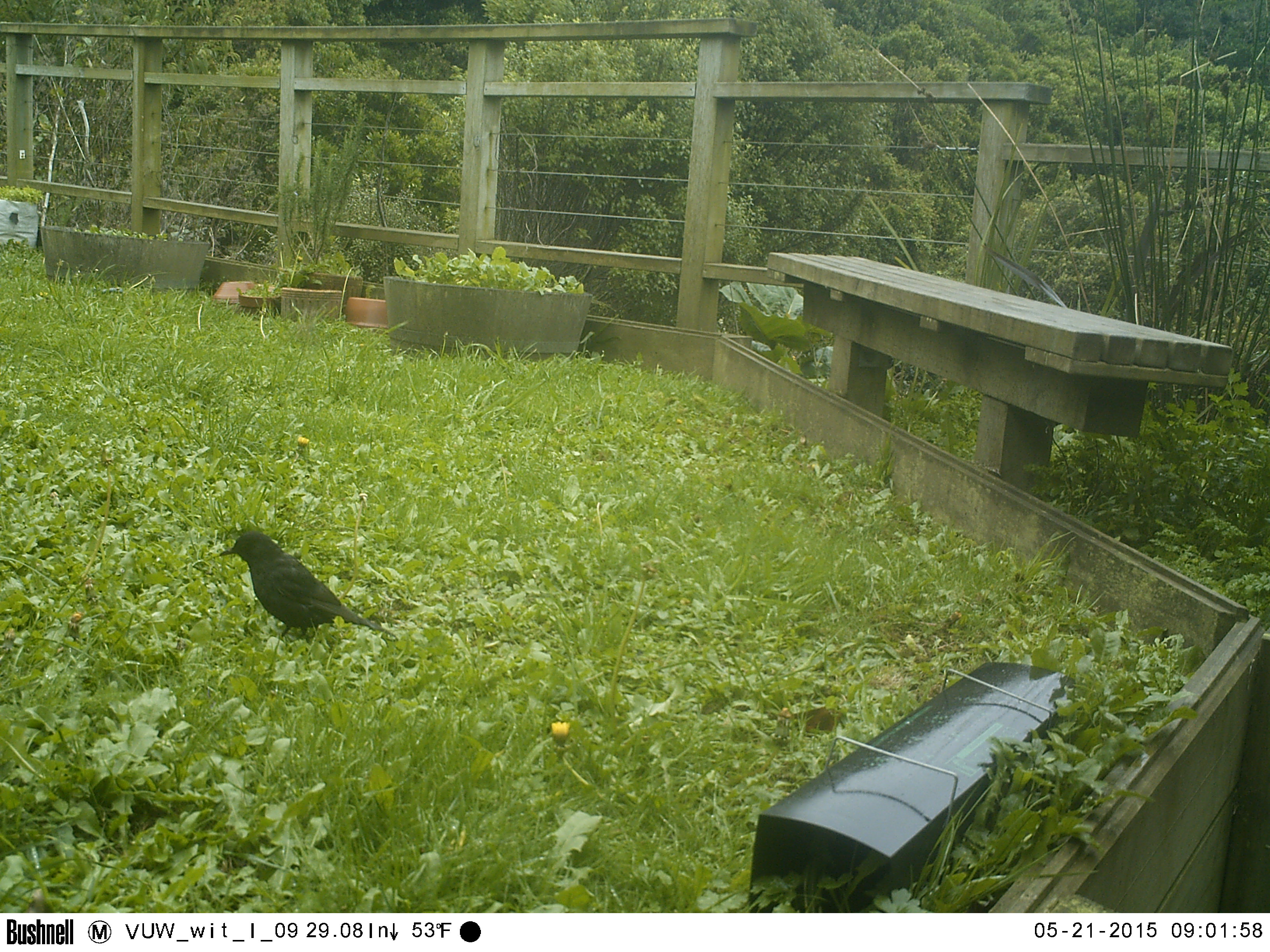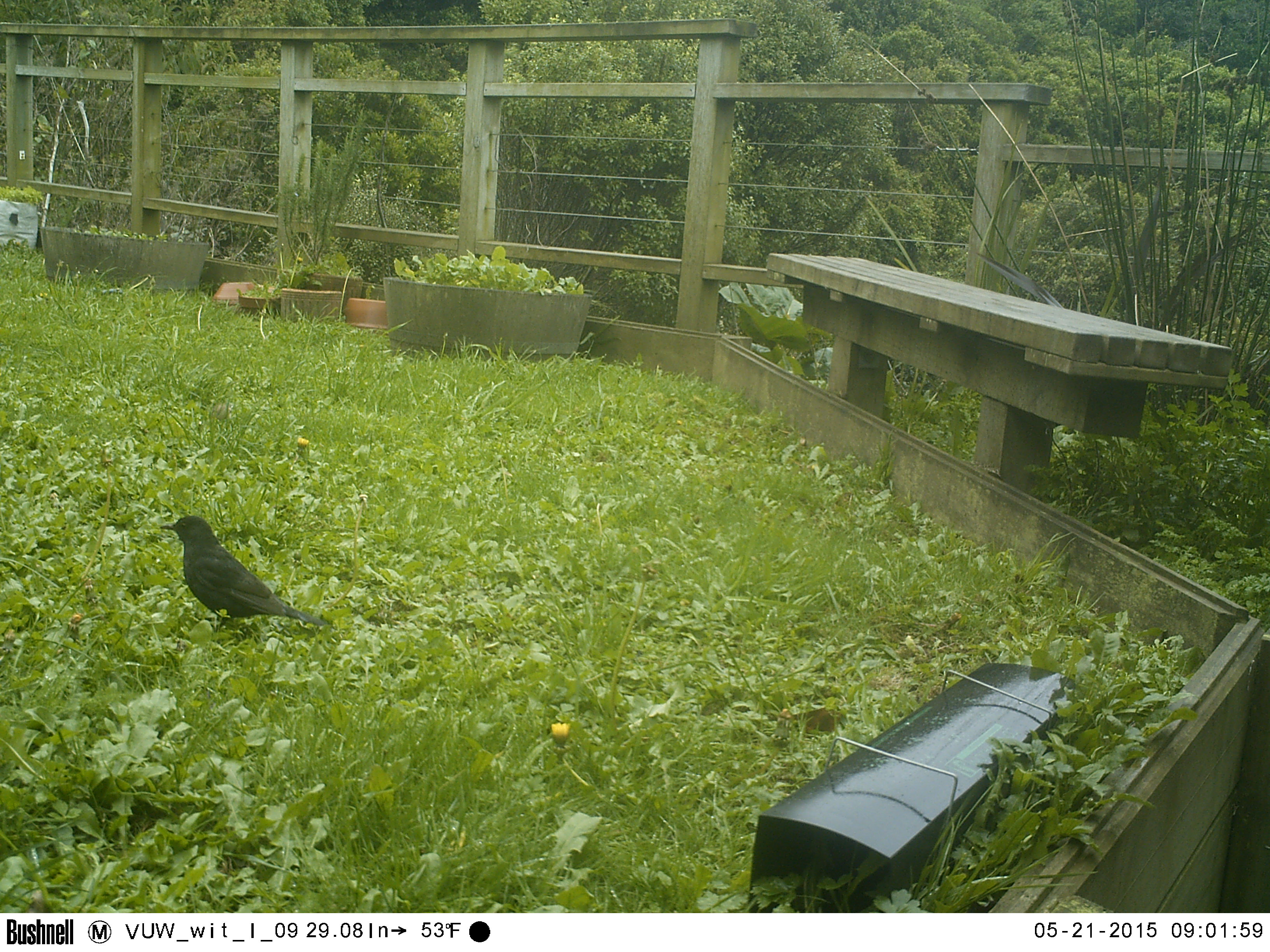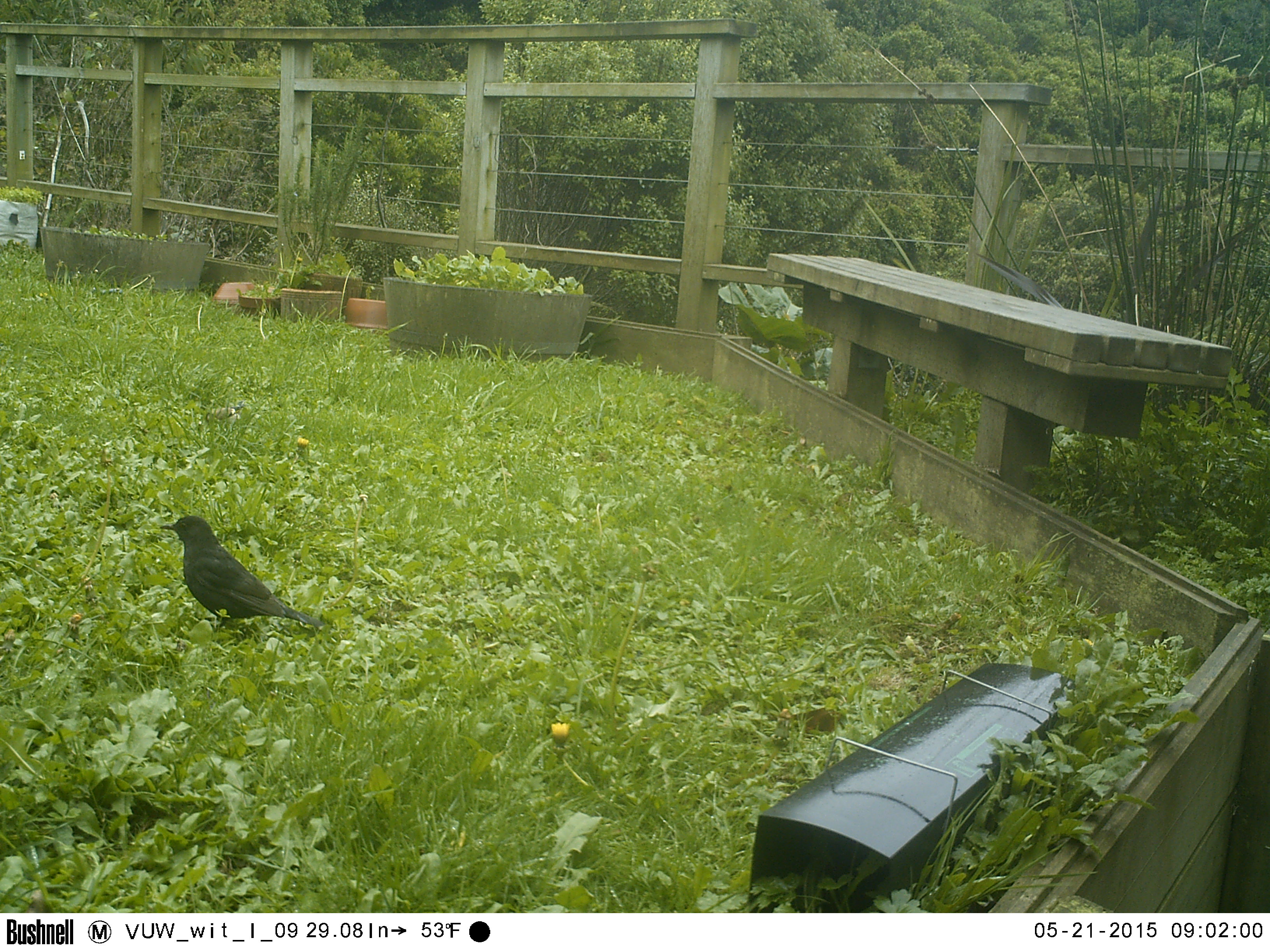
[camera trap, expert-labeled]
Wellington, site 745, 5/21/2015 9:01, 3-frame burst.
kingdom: Animalia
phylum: Chordata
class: Aves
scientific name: Aves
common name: bird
Bird (Aves).